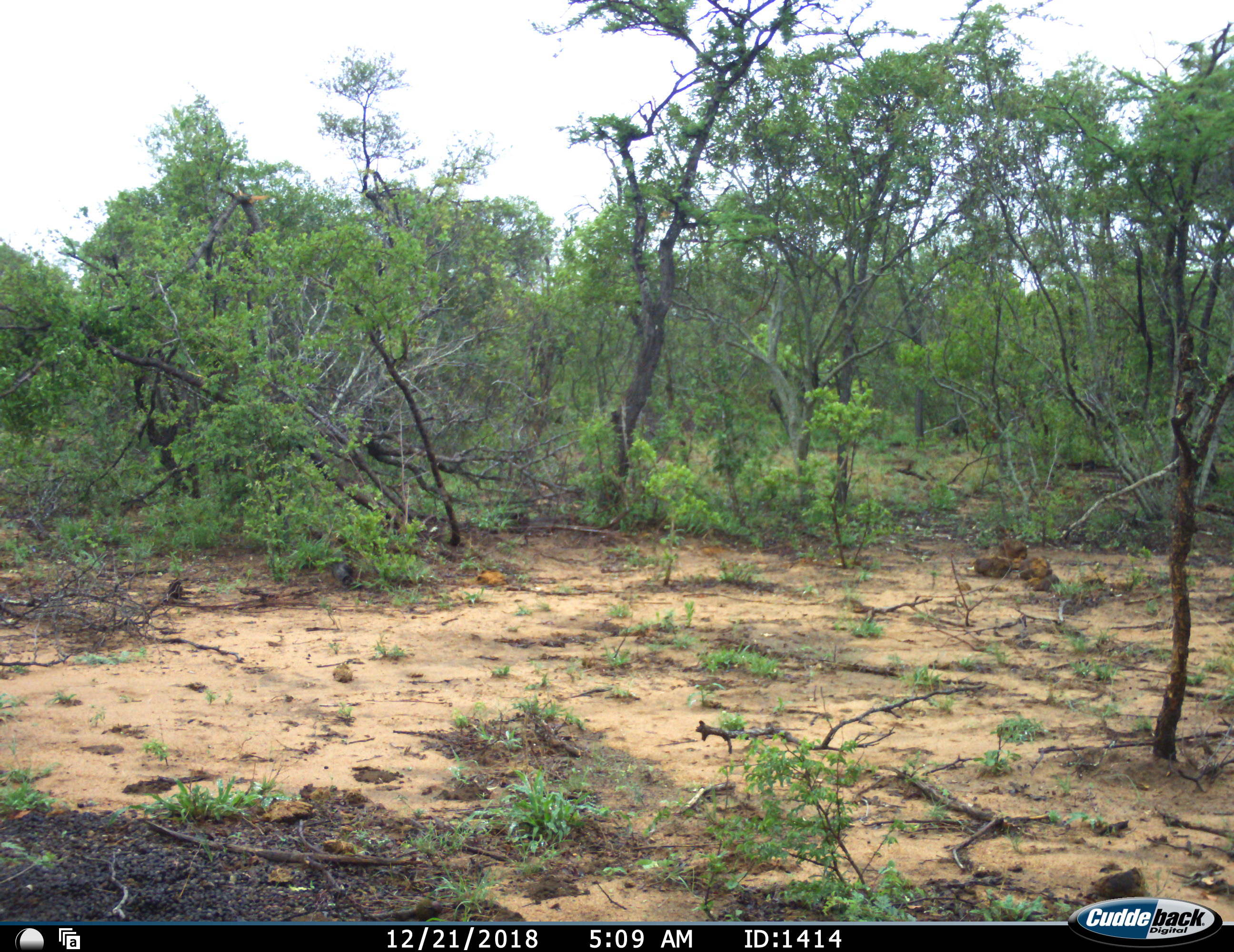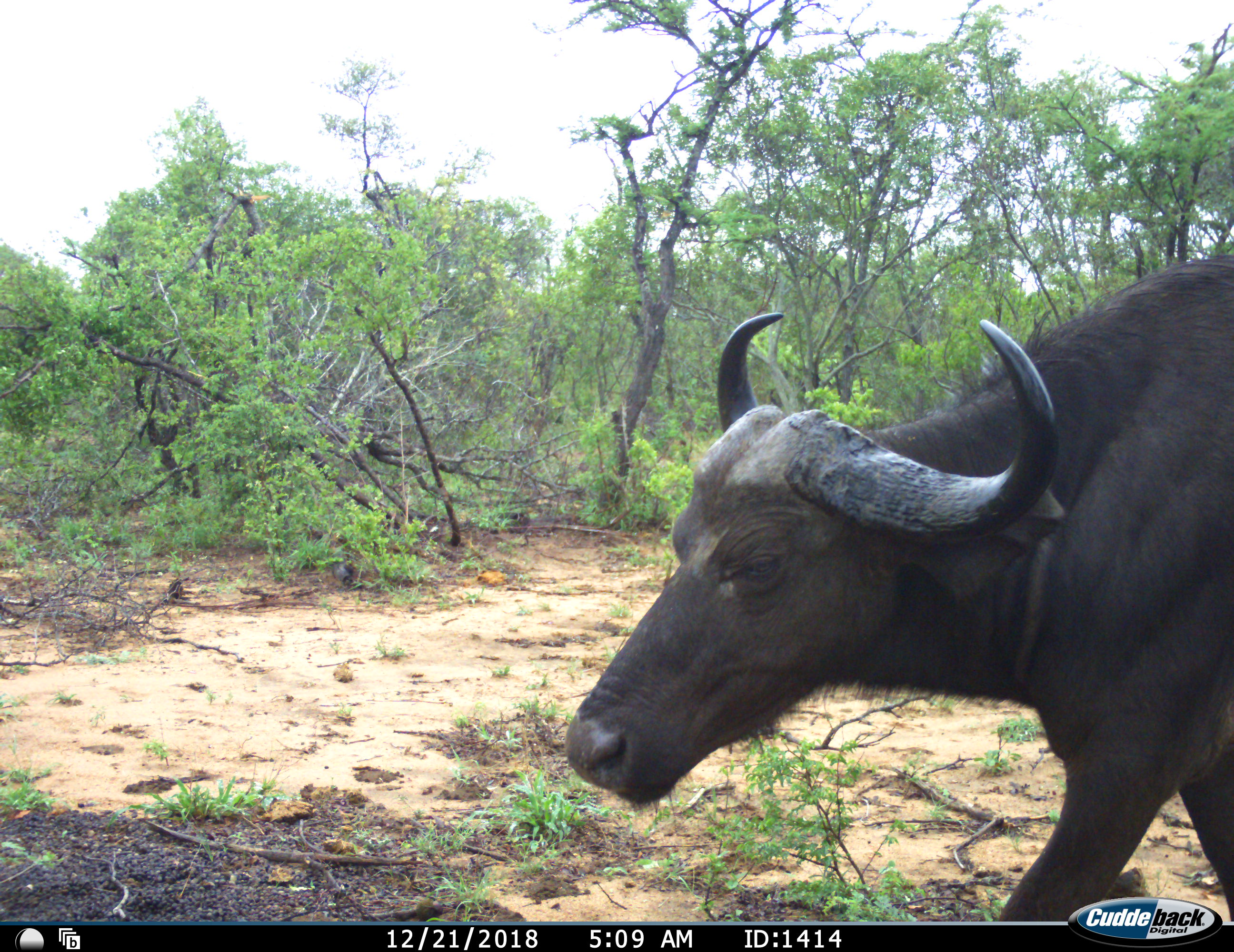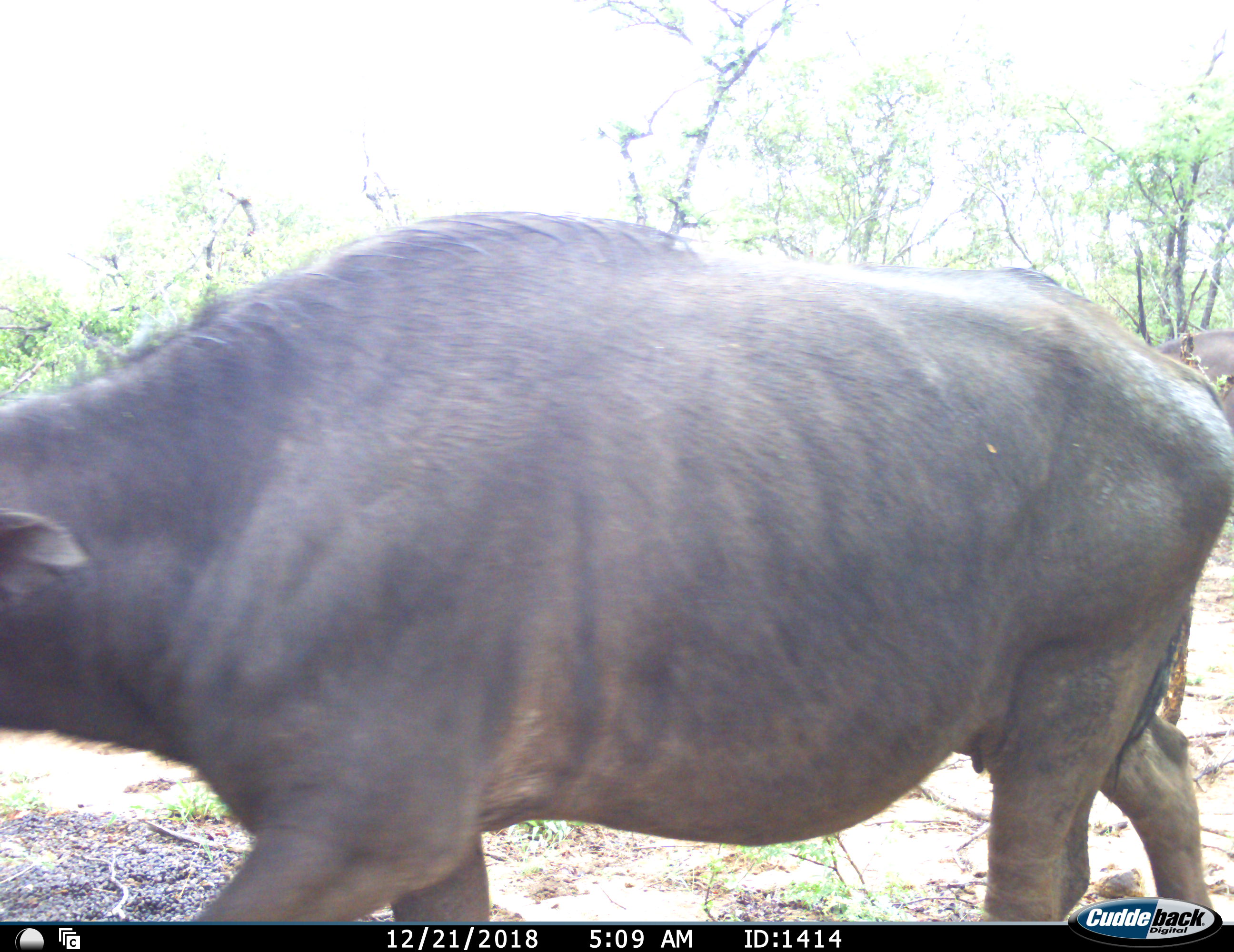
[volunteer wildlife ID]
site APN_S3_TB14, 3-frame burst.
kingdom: Animalia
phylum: Chordata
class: Mammalia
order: Artiodactyla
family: Bovidae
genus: Syncerus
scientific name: Syncerus caffer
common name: african buffalo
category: buffalo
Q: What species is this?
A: Buffalo (african buffalo) (Syncerus caffer).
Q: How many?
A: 1.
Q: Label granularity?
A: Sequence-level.